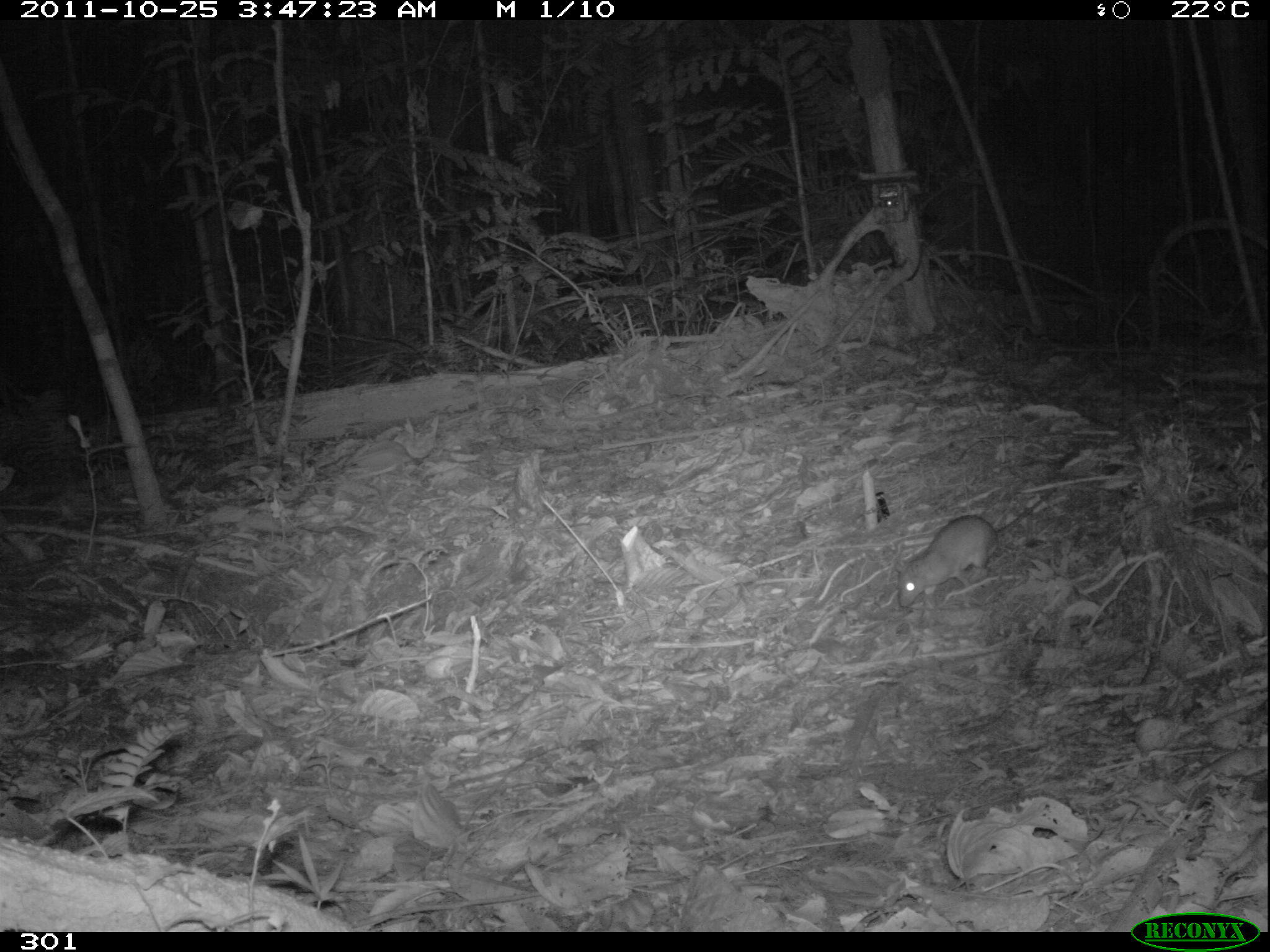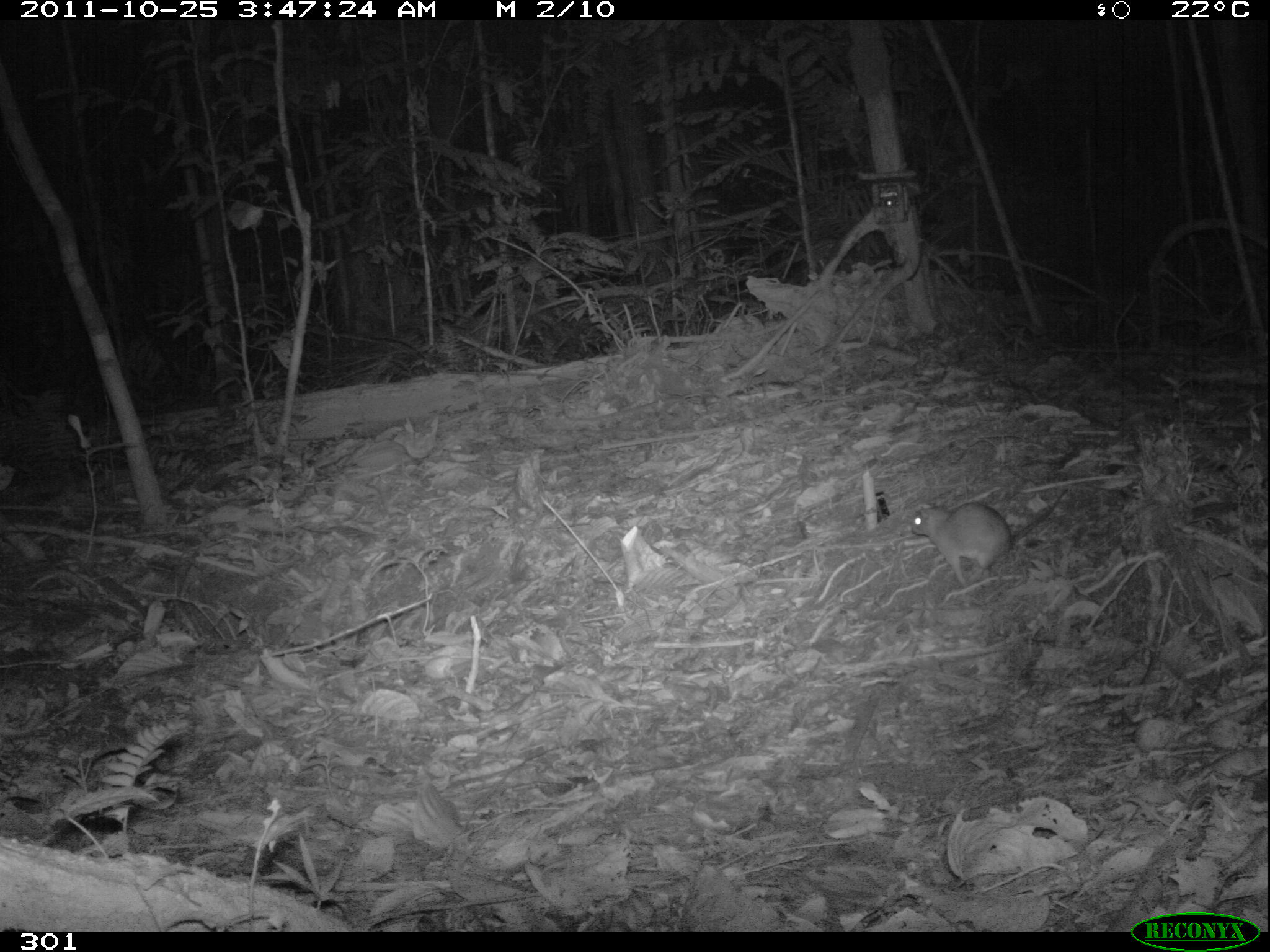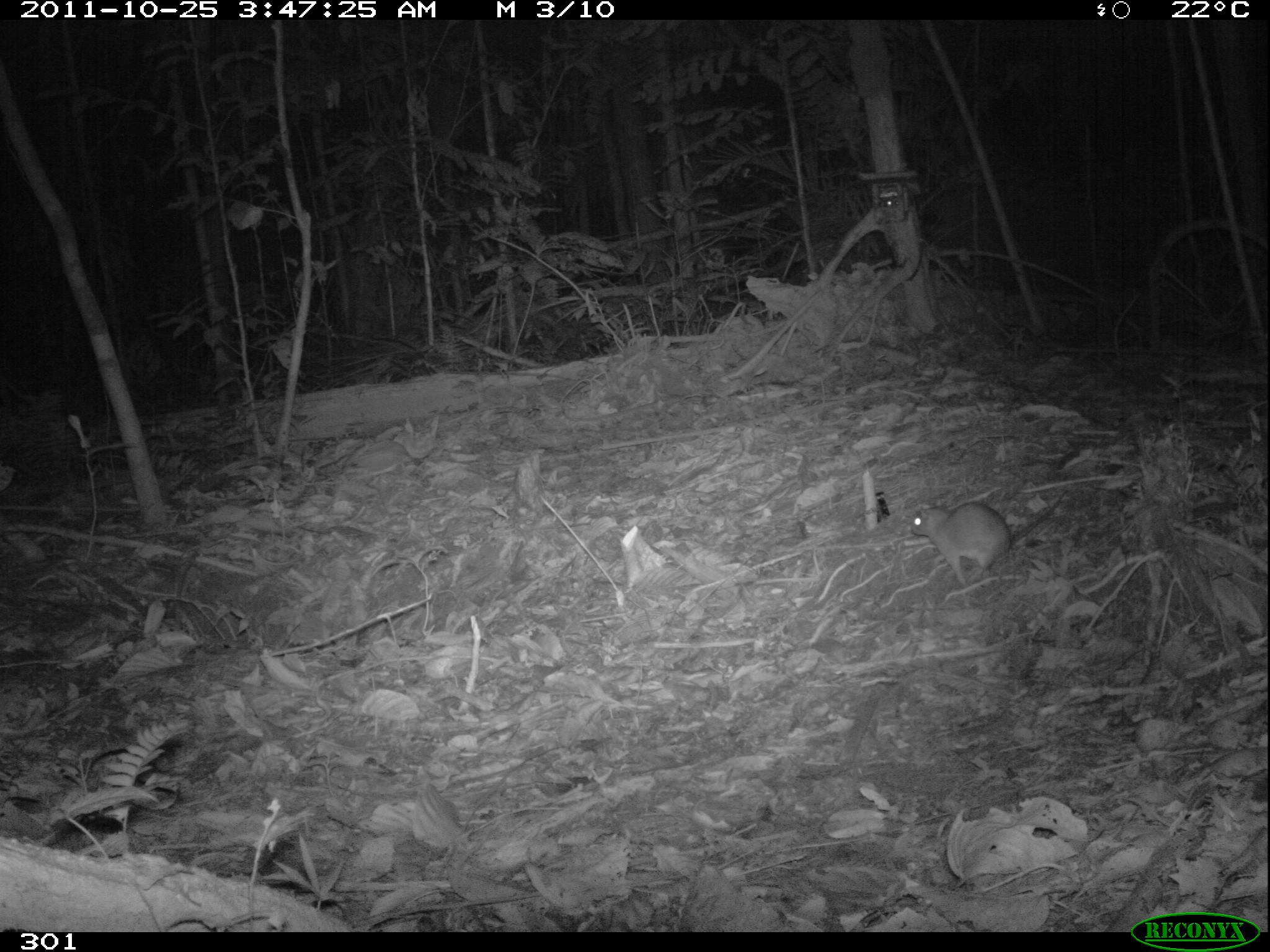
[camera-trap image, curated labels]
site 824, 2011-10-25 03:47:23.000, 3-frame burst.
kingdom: Animalia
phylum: Chordata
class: Mammalia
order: Rodentia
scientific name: Rodentia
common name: rodents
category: unknown rodent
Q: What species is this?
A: Unknown rodent (rodents) (Rodentia).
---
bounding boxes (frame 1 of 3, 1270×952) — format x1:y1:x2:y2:
unknown rodent: 894:488:1055:608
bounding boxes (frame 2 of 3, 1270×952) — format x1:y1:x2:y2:
unknown rodent: 910:487:1068:587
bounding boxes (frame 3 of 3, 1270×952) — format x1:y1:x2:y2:
unknown rodent: 909:489:1067:585